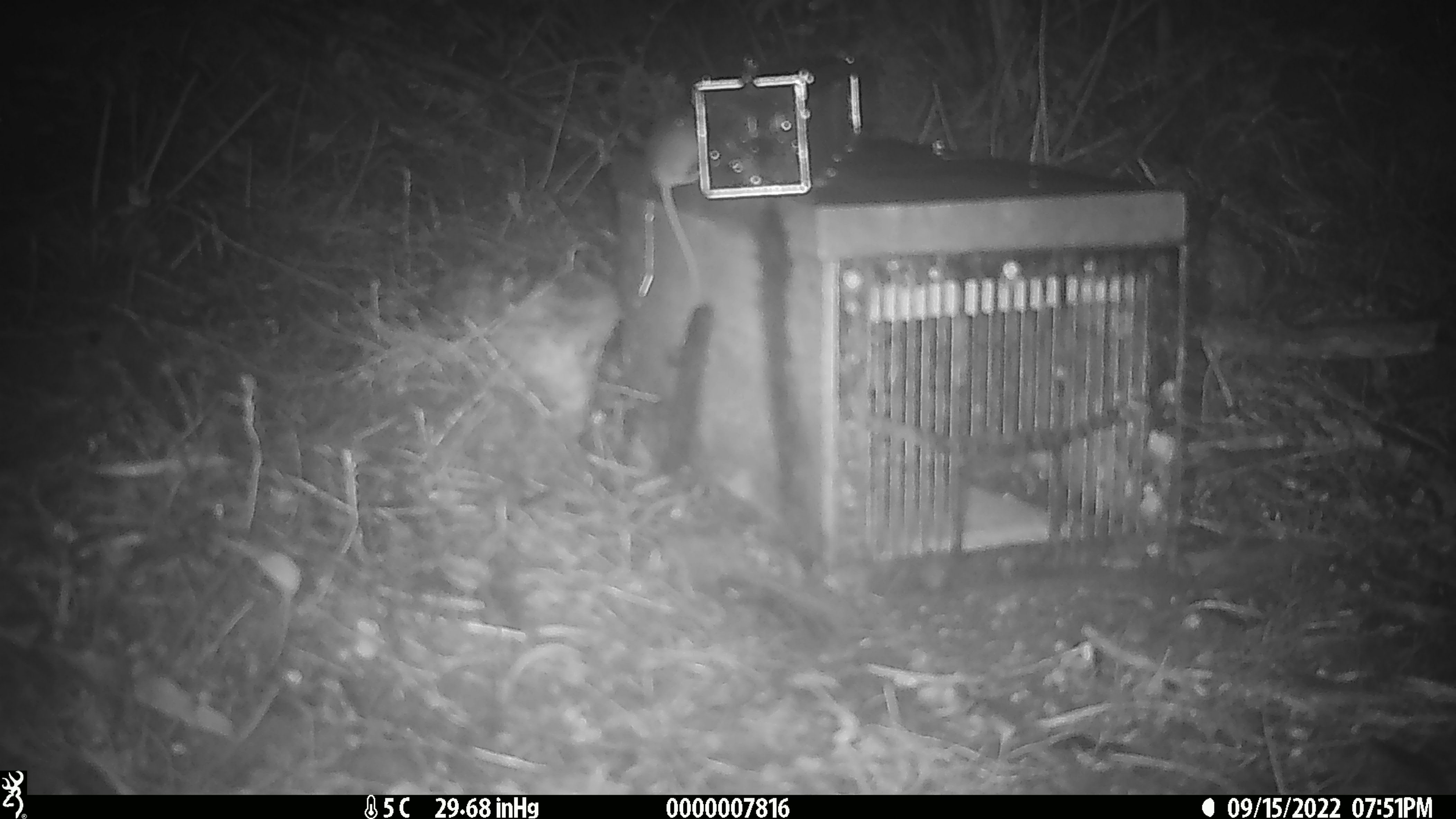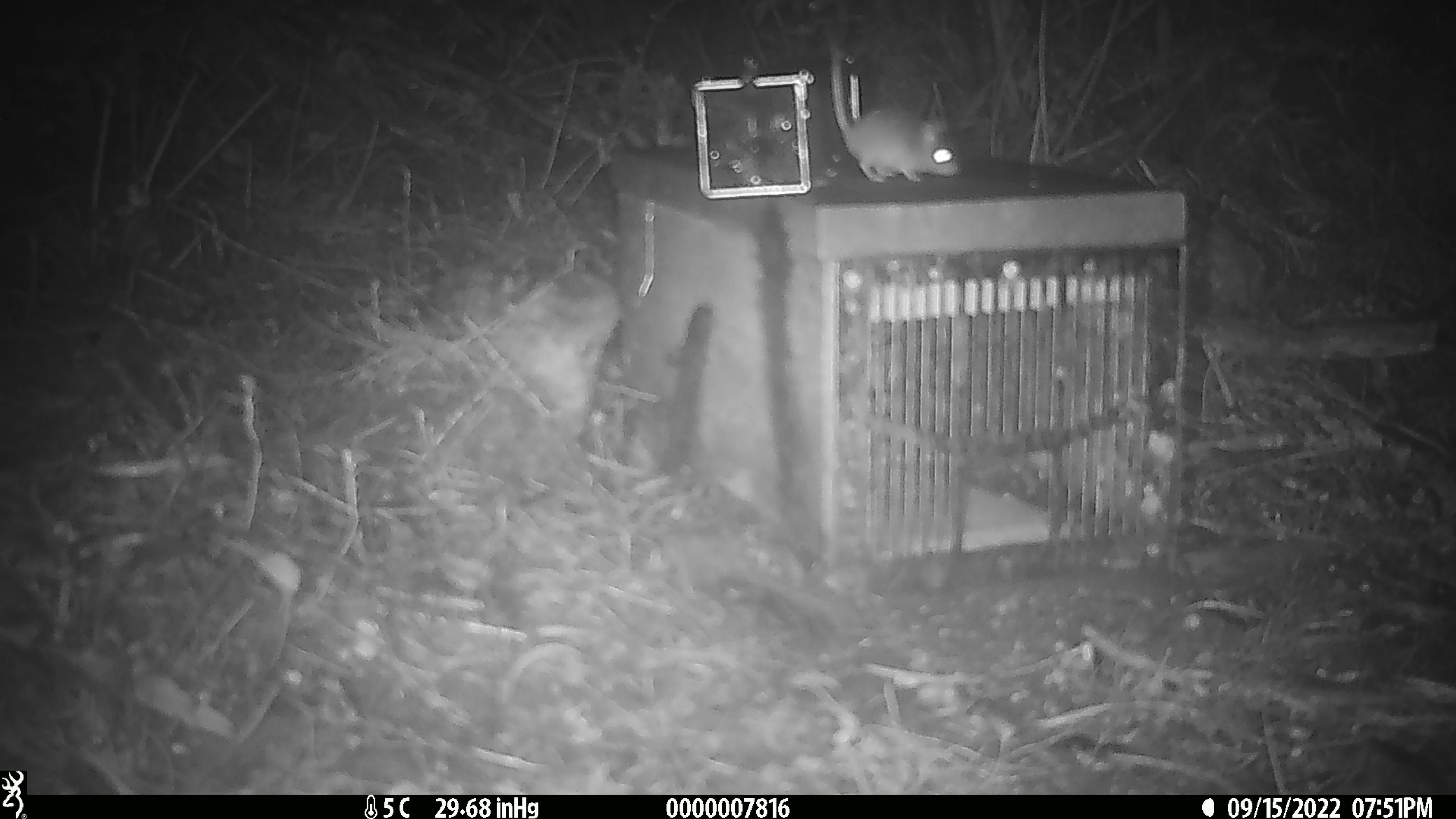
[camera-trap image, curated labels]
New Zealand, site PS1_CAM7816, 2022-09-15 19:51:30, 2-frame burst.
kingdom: Animalia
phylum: Chordata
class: Mammalia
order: Rodentia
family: Muridae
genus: Mus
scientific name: Mus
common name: mouse